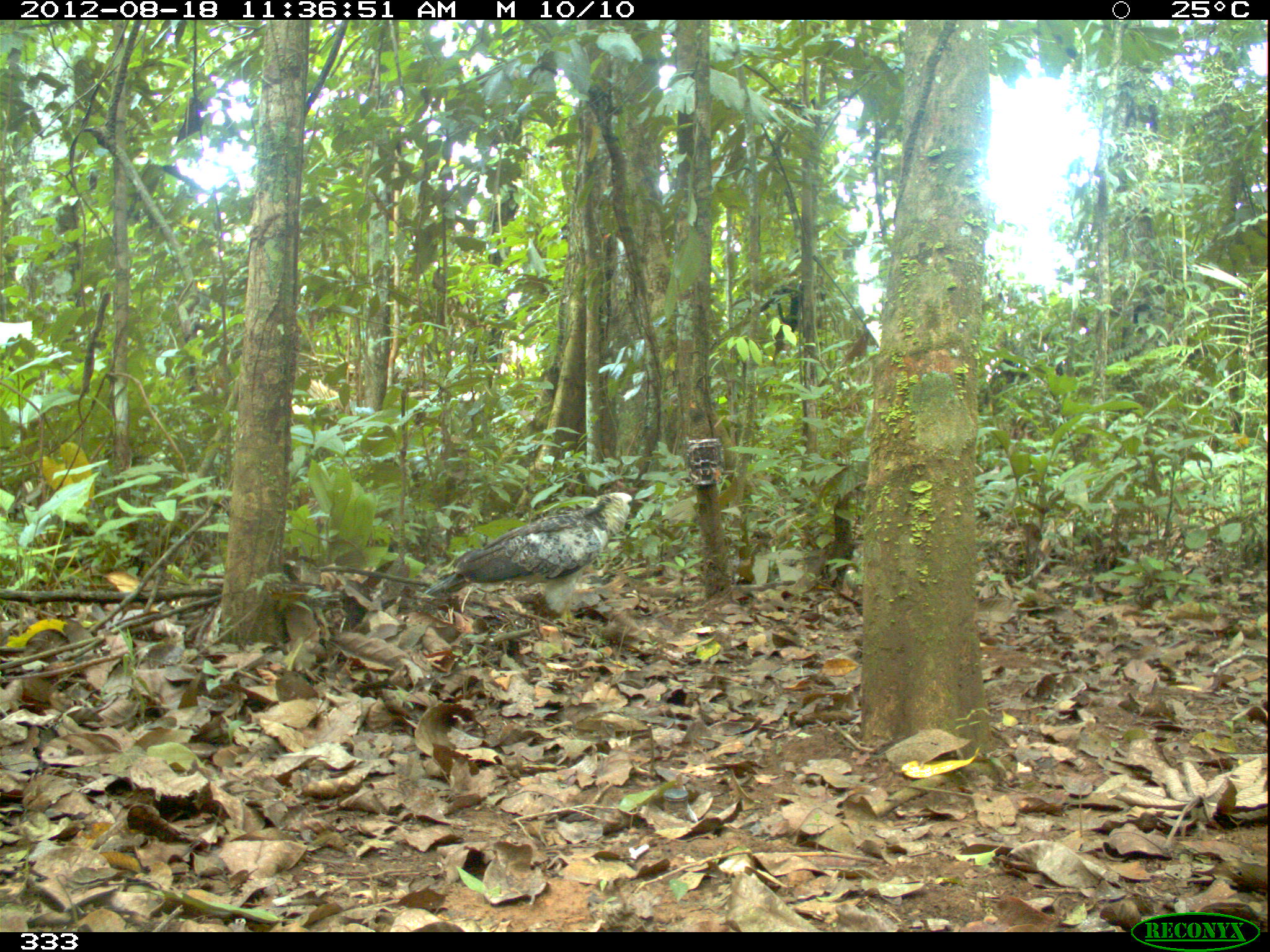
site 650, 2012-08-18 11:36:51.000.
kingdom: Animalia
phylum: Chordata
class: Aves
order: Accipitriformes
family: Accipitridae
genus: Morphnus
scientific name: Morphnus guianensis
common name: crested eagle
Morphnus guianensis (crested eagle).